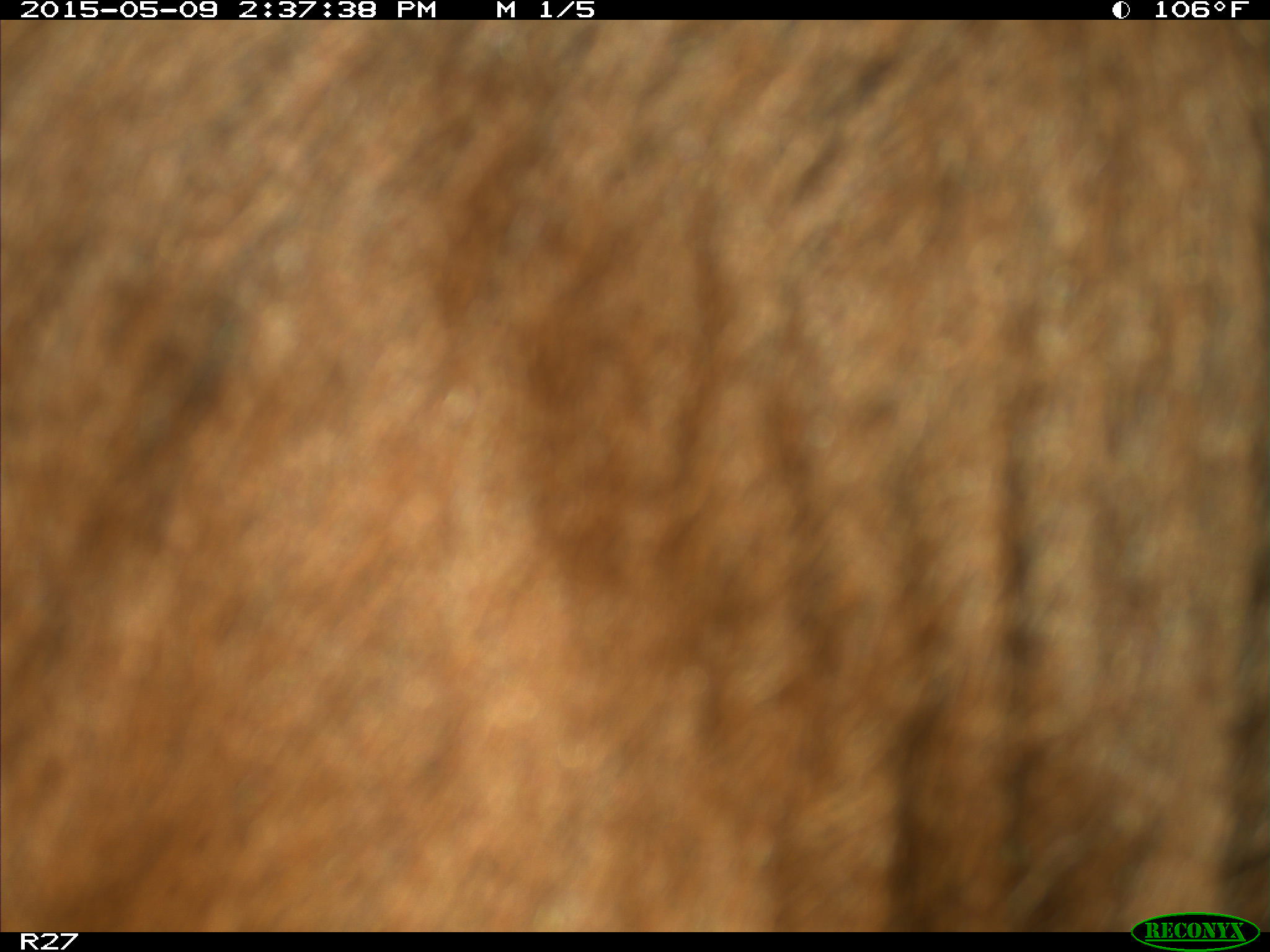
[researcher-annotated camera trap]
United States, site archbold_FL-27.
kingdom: Animalia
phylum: Chordata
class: Mammalia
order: Artiodactyla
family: Bovidae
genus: Bos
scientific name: Bos taurus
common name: domestic cow